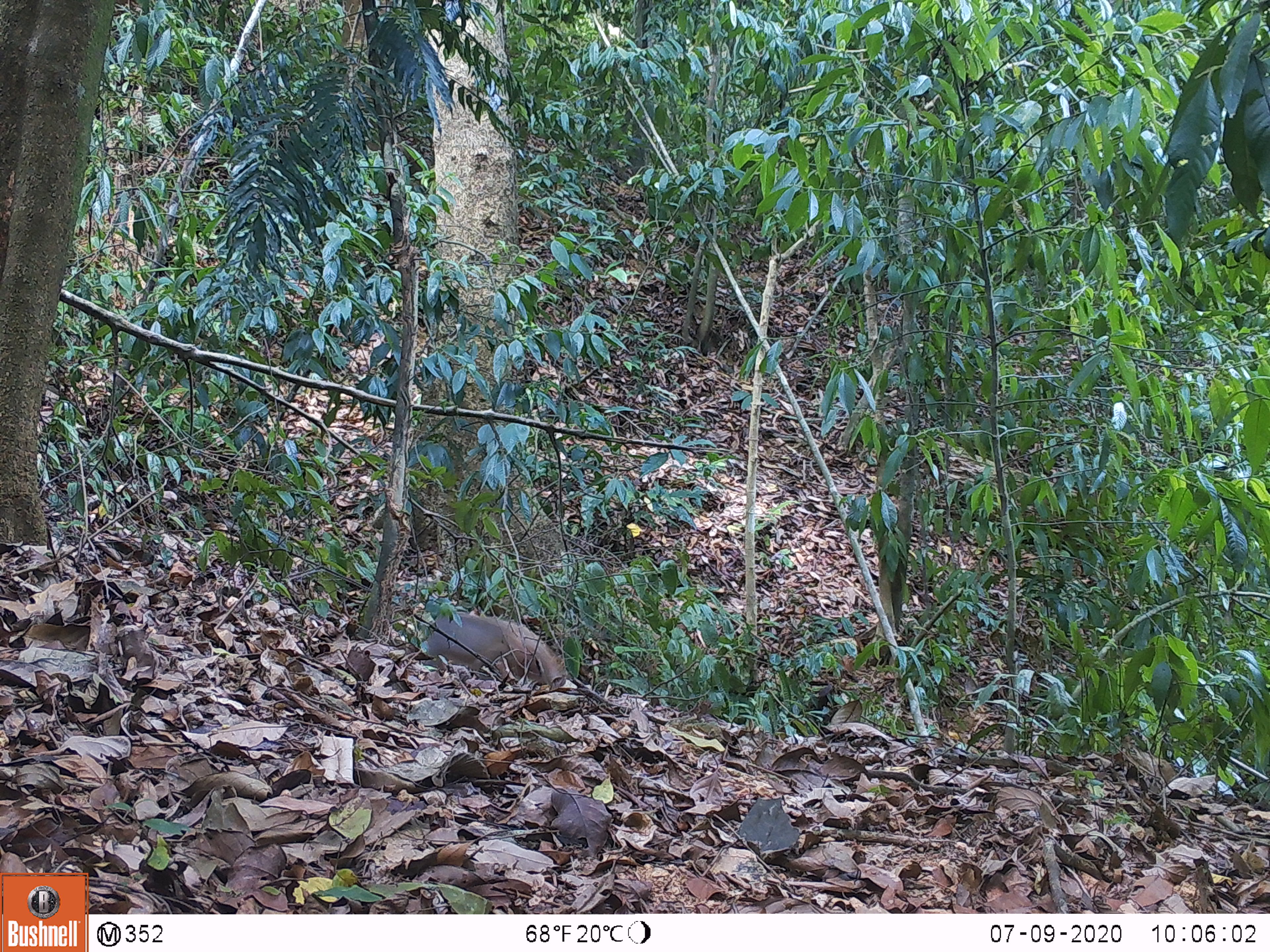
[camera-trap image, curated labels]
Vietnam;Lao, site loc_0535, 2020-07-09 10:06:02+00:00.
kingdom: Animalia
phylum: Chordata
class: Mammalia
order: Primates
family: Cercopithecidae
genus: Macaca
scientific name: Macaca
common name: macaques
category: assam or rhesus macaque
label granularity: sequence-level